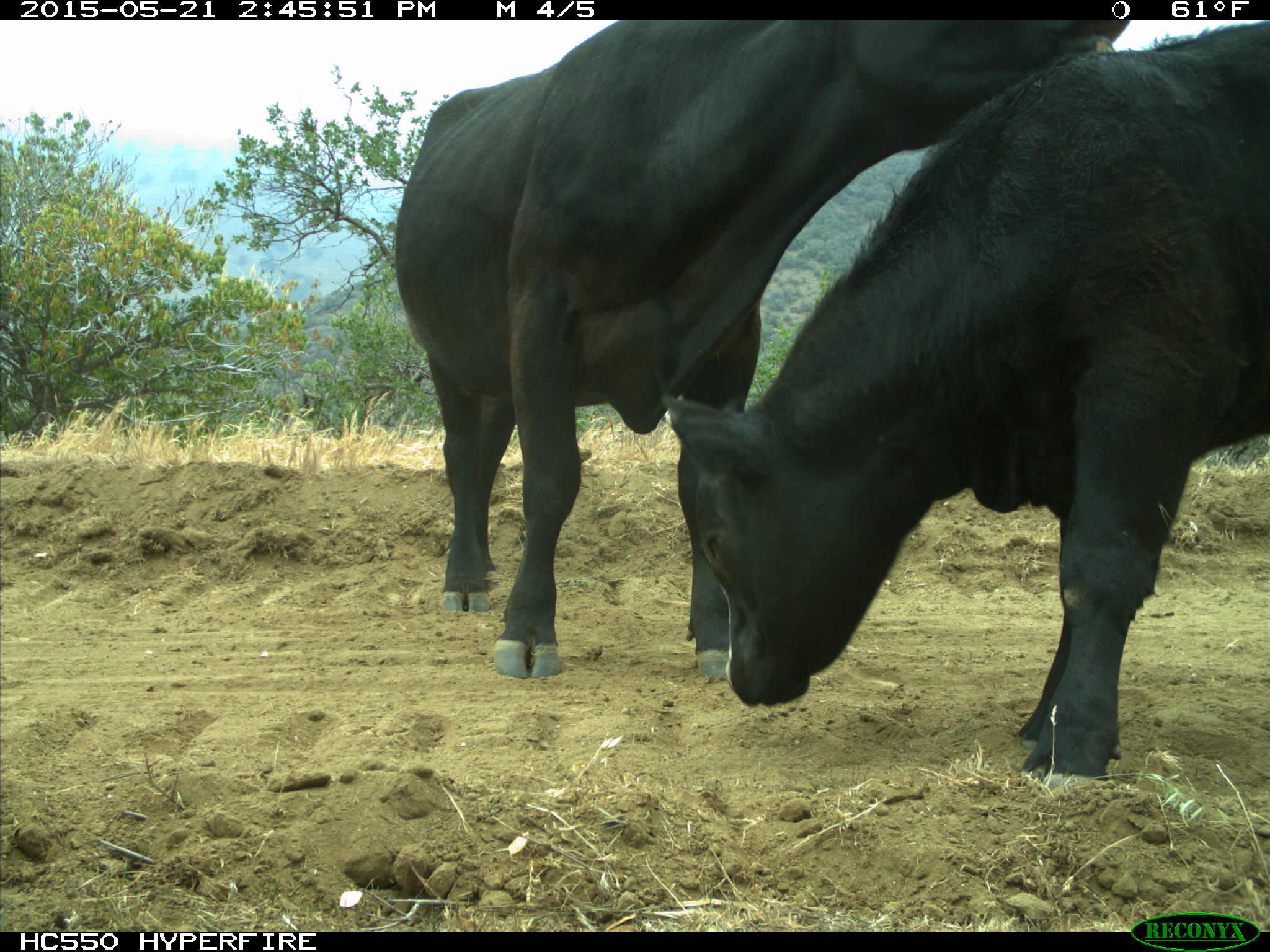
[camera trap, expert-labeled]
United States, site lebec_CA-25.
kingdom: Animalia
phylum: Chordata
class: Mammalia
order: Artiodactyla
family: Bovidae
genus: Bos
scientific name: Bos taurus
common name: domestic cow